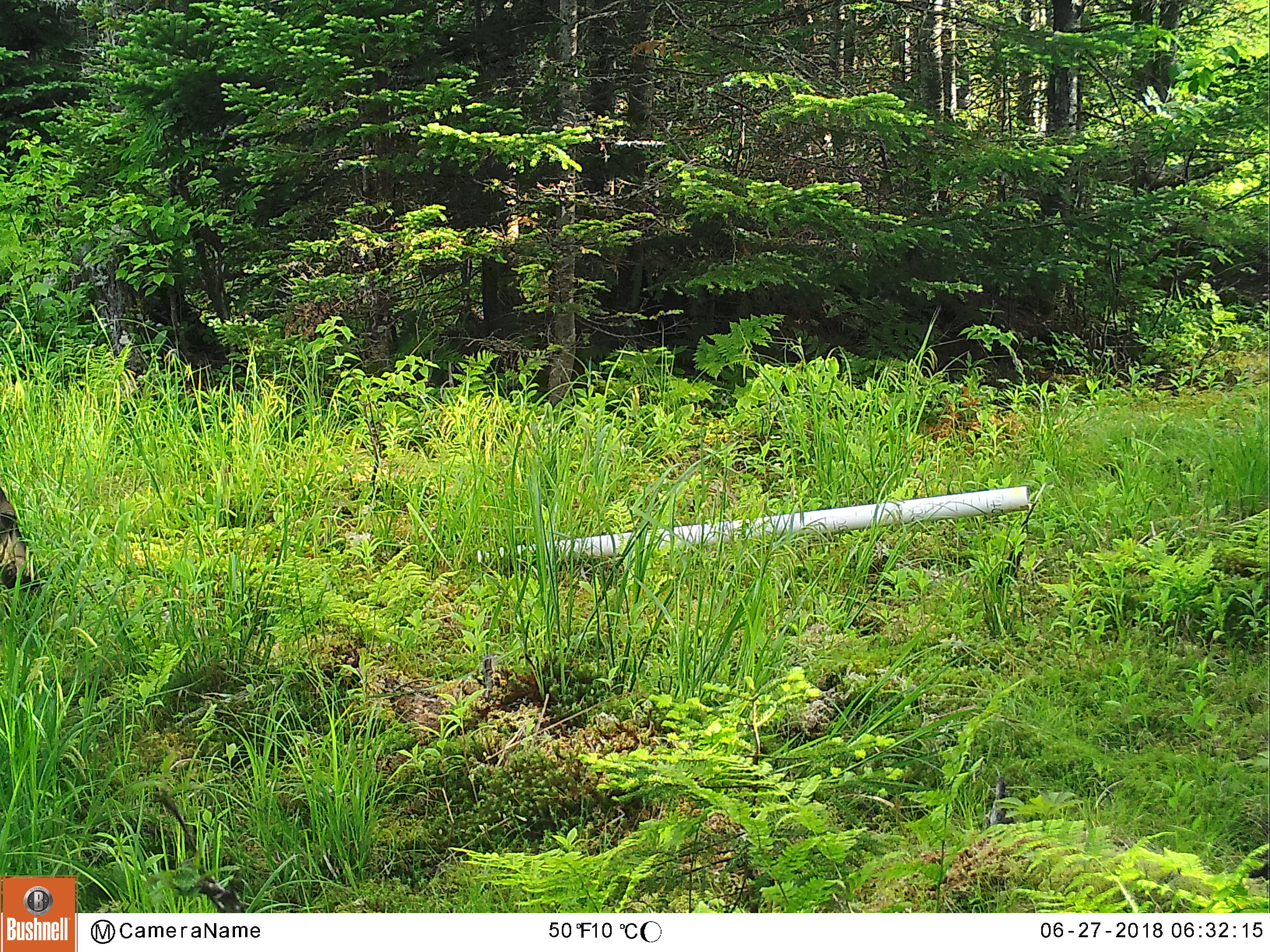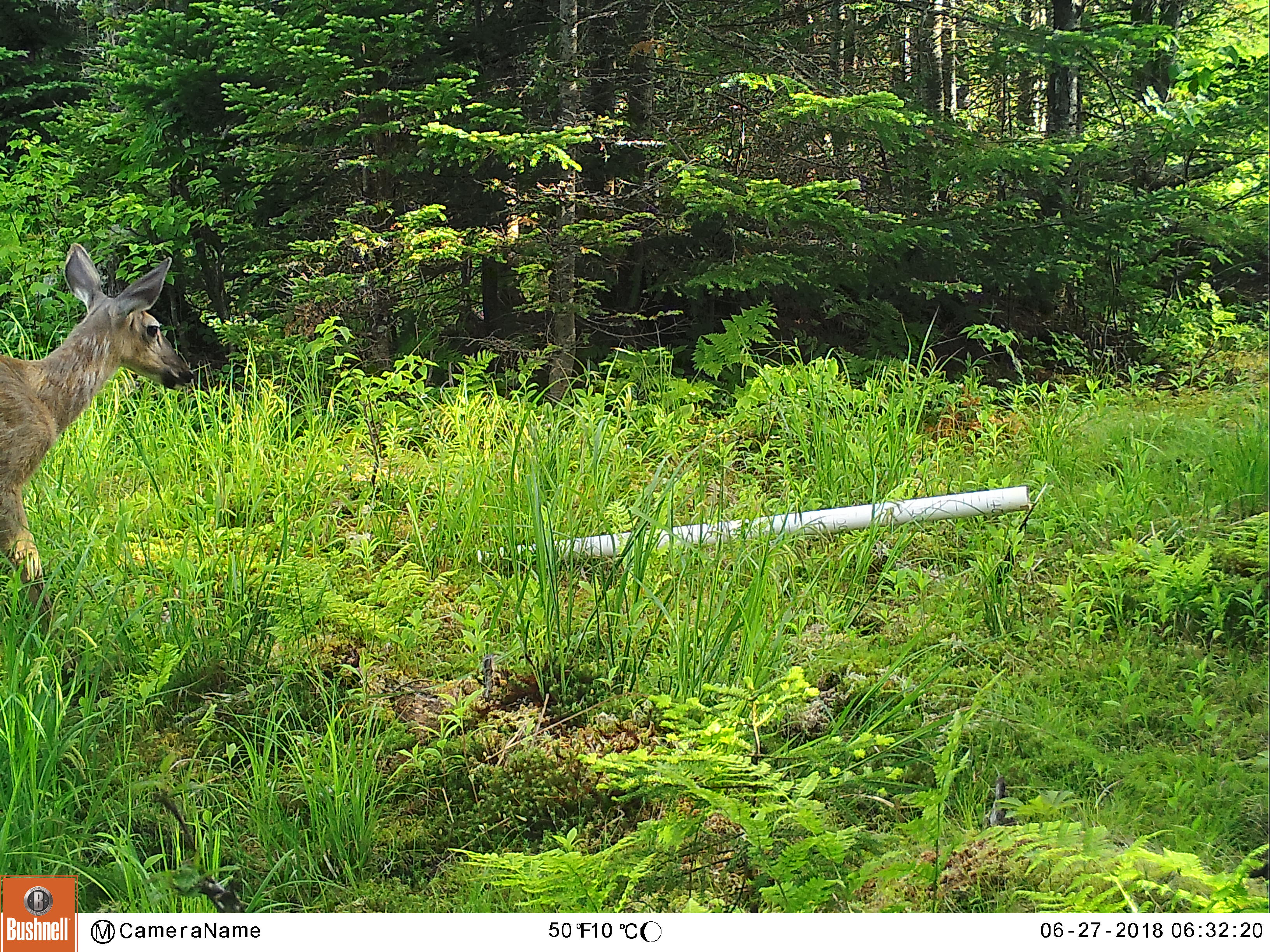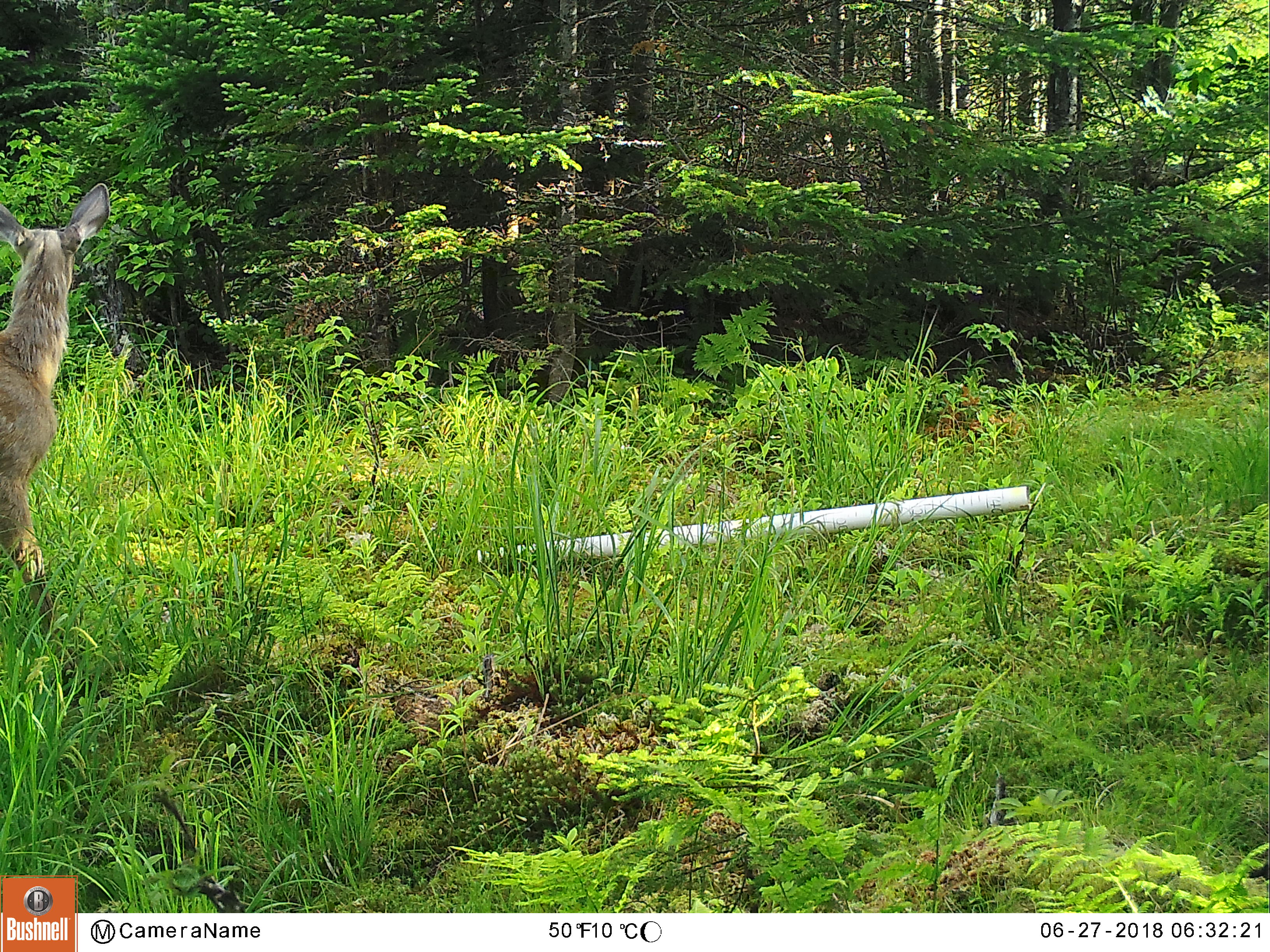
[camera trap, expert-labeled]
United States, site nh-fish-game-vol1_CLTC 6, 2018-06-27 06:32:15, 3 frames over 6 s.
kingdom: Animalia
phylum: Chordata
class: Mammalia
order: Artiodactyla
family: Cervidae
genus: Odocoileus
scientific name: Odocoileus virginianus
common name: white-tailed deer